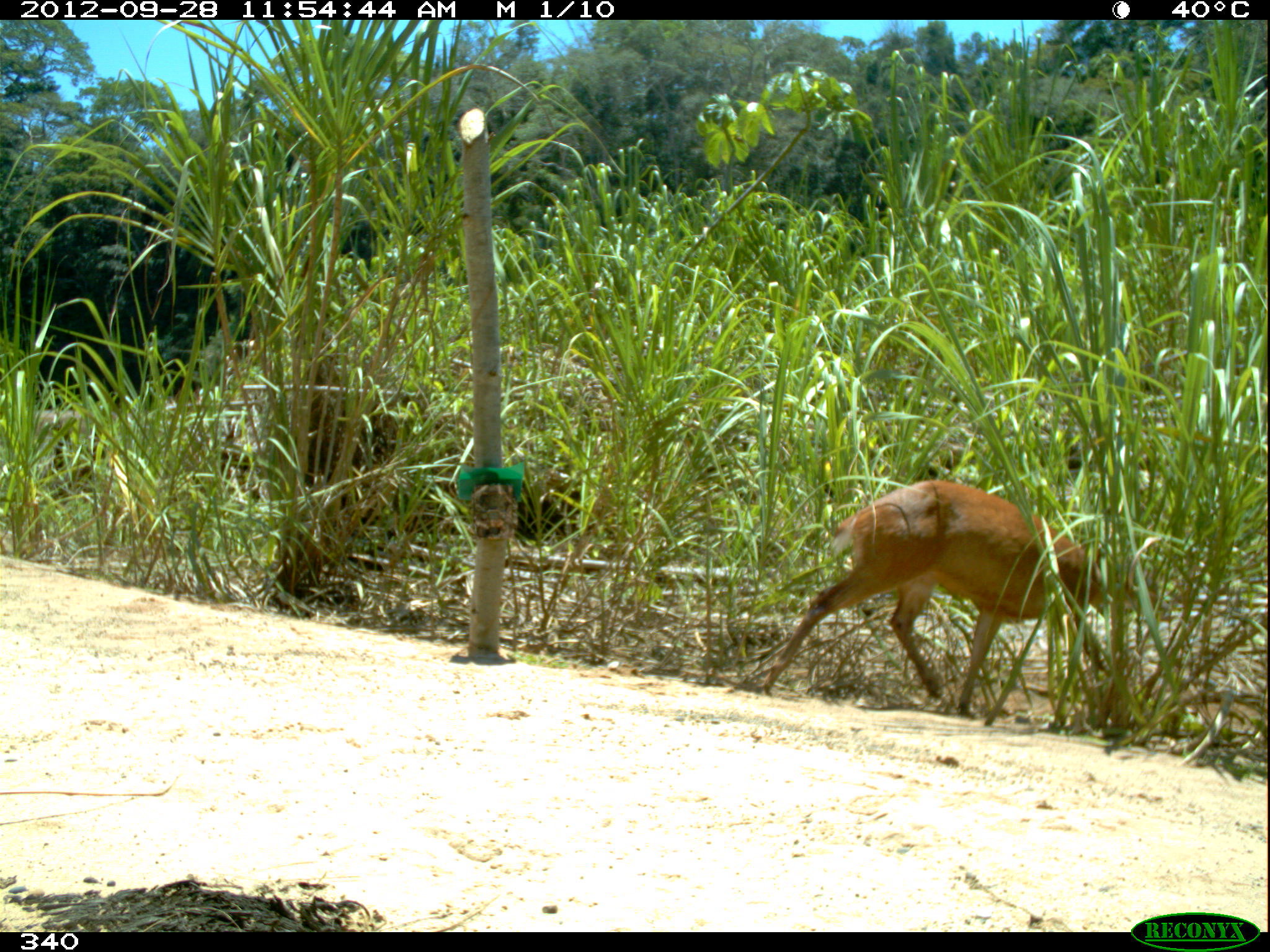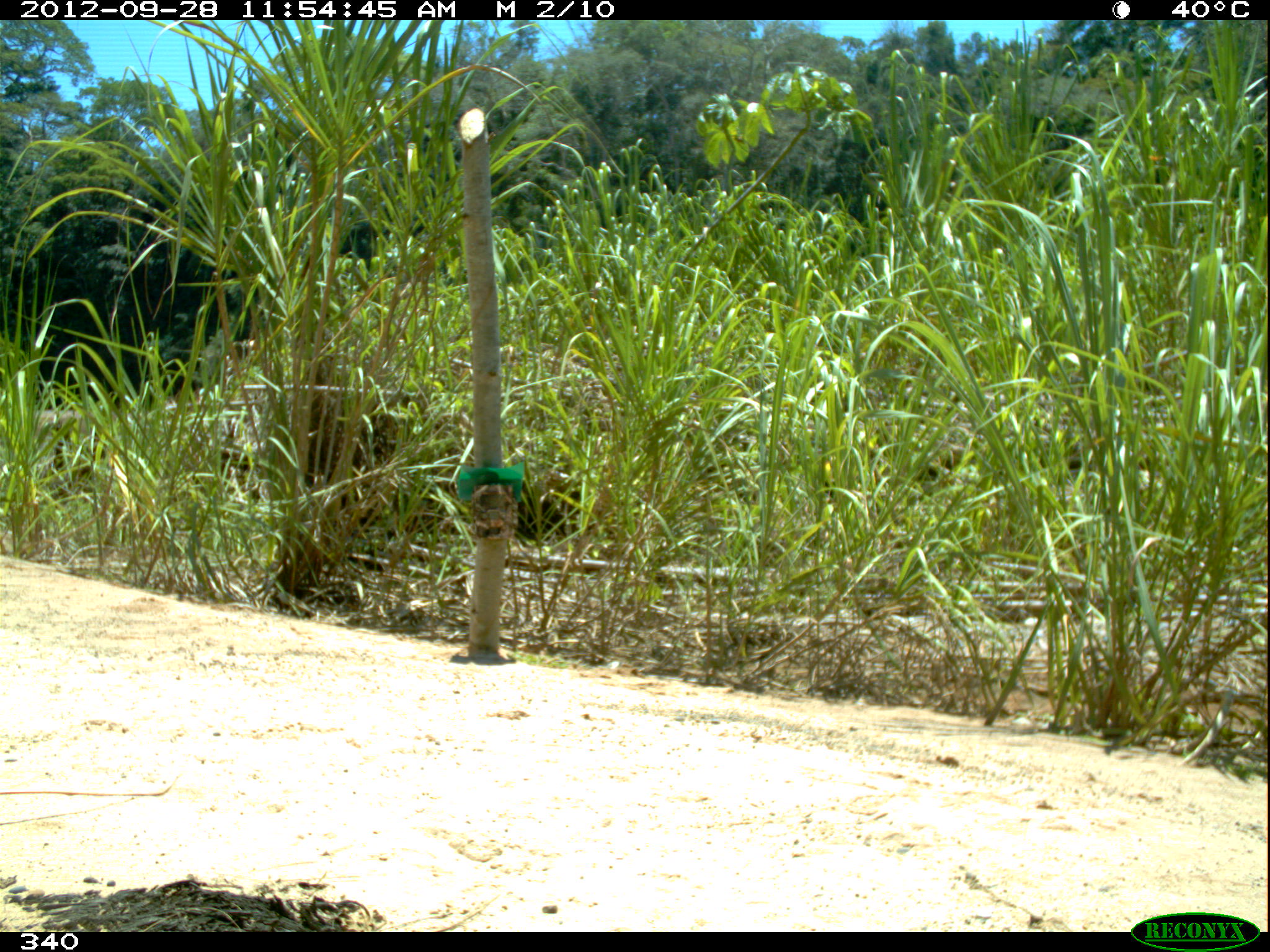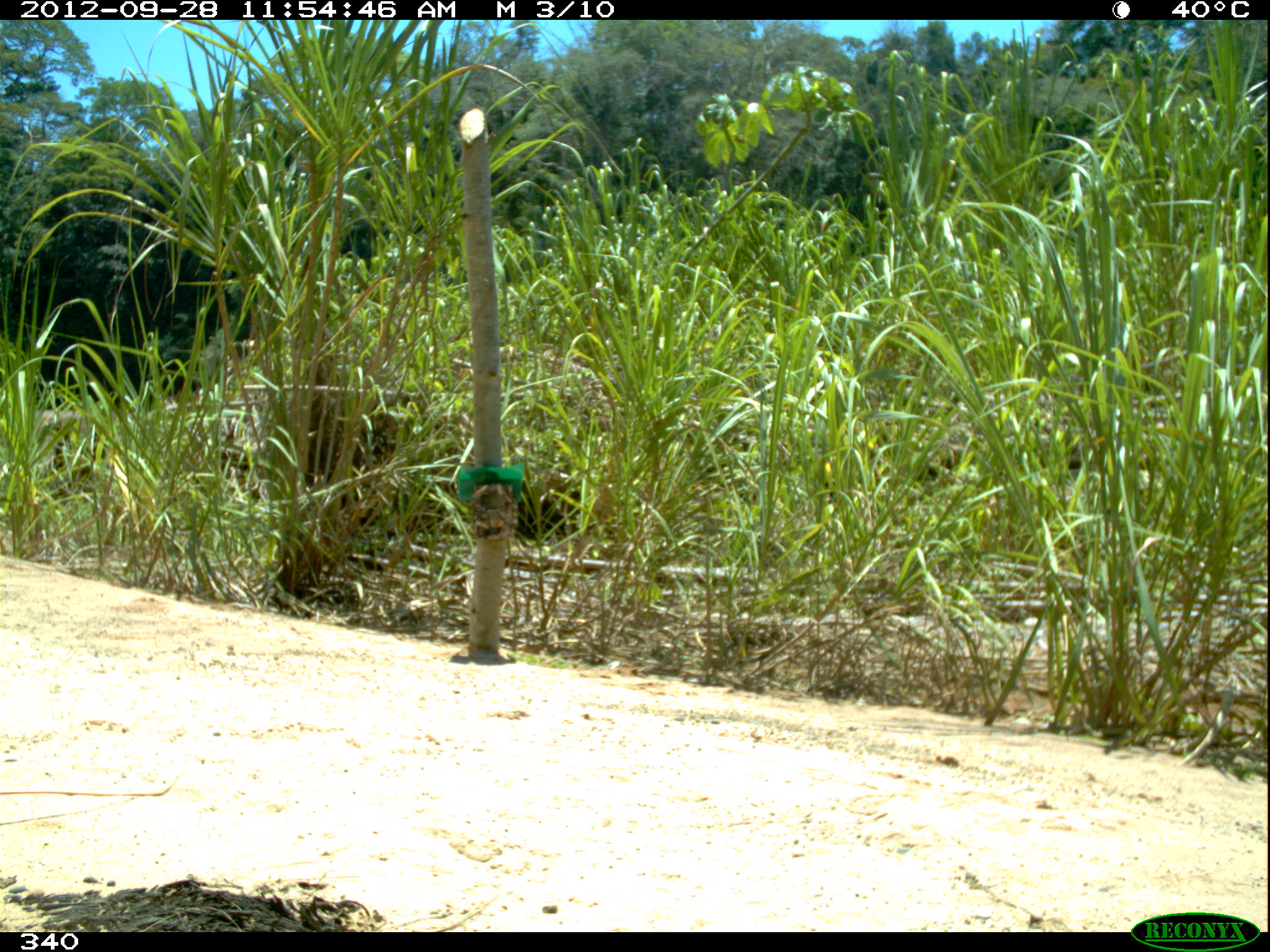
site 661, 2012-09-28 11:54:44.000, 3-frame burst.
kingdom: Animalia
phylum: Chordata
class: Mammalia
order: Artiodactyla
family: Cervidae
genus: Mazama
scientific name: Mazama americana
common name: red brocket